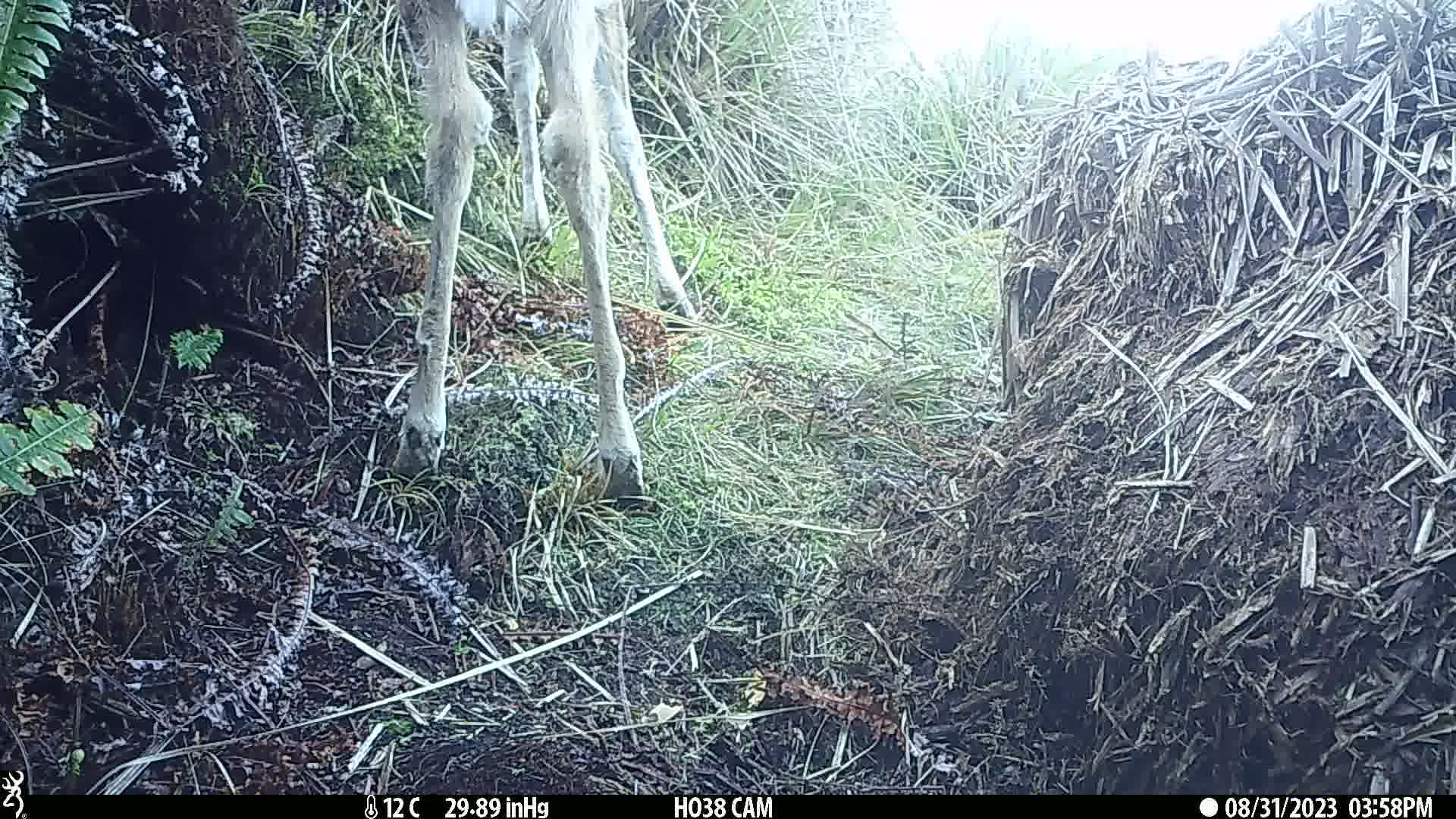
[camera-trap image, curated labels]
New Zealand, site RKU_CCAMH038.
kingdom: Animalia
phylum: Chordata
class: Mammalia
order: Artiodactyla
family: Cervidae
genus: Odocoileus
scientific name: Odocoileus virginianus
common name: white-tailed deer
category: white tailed deer